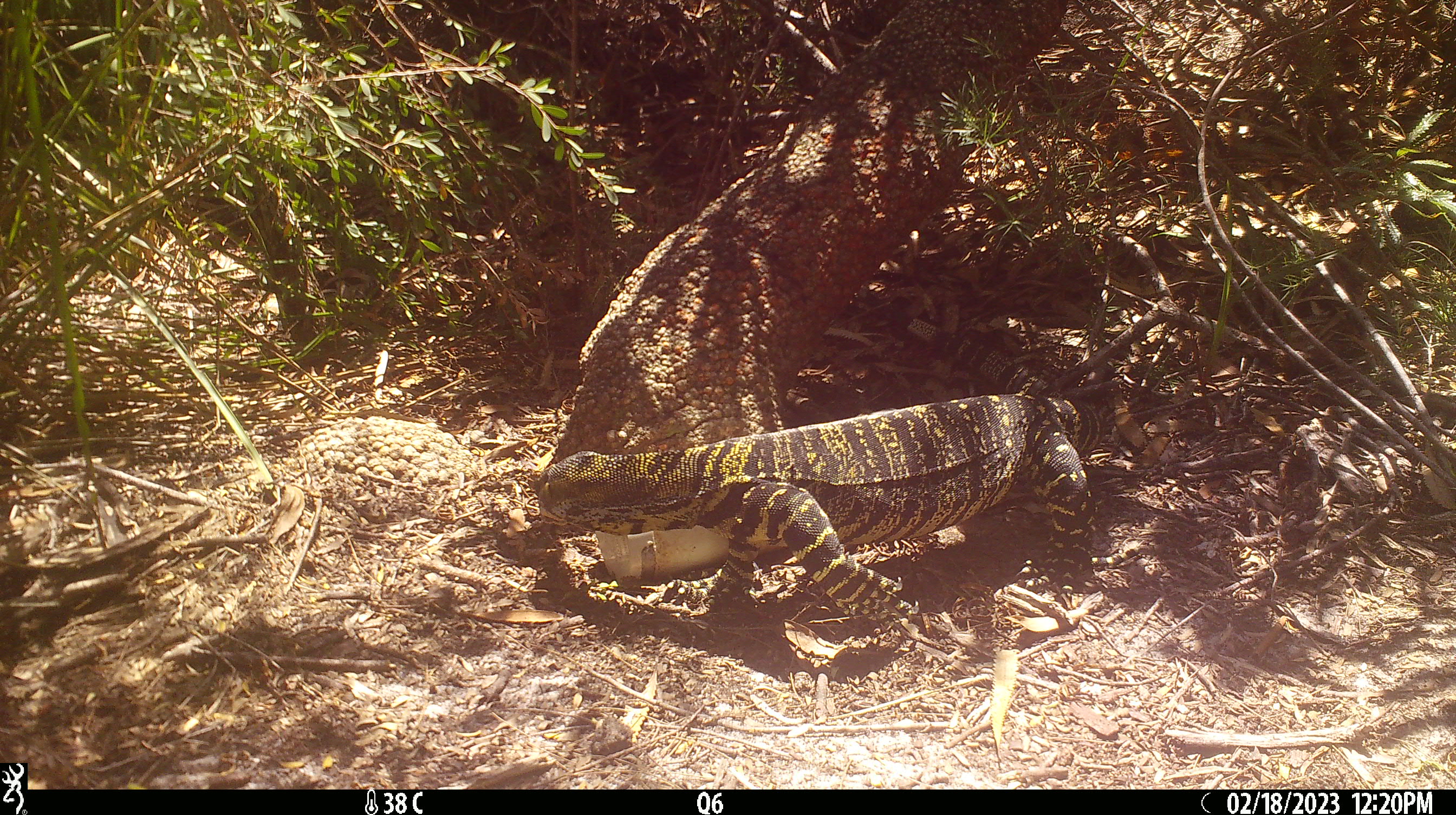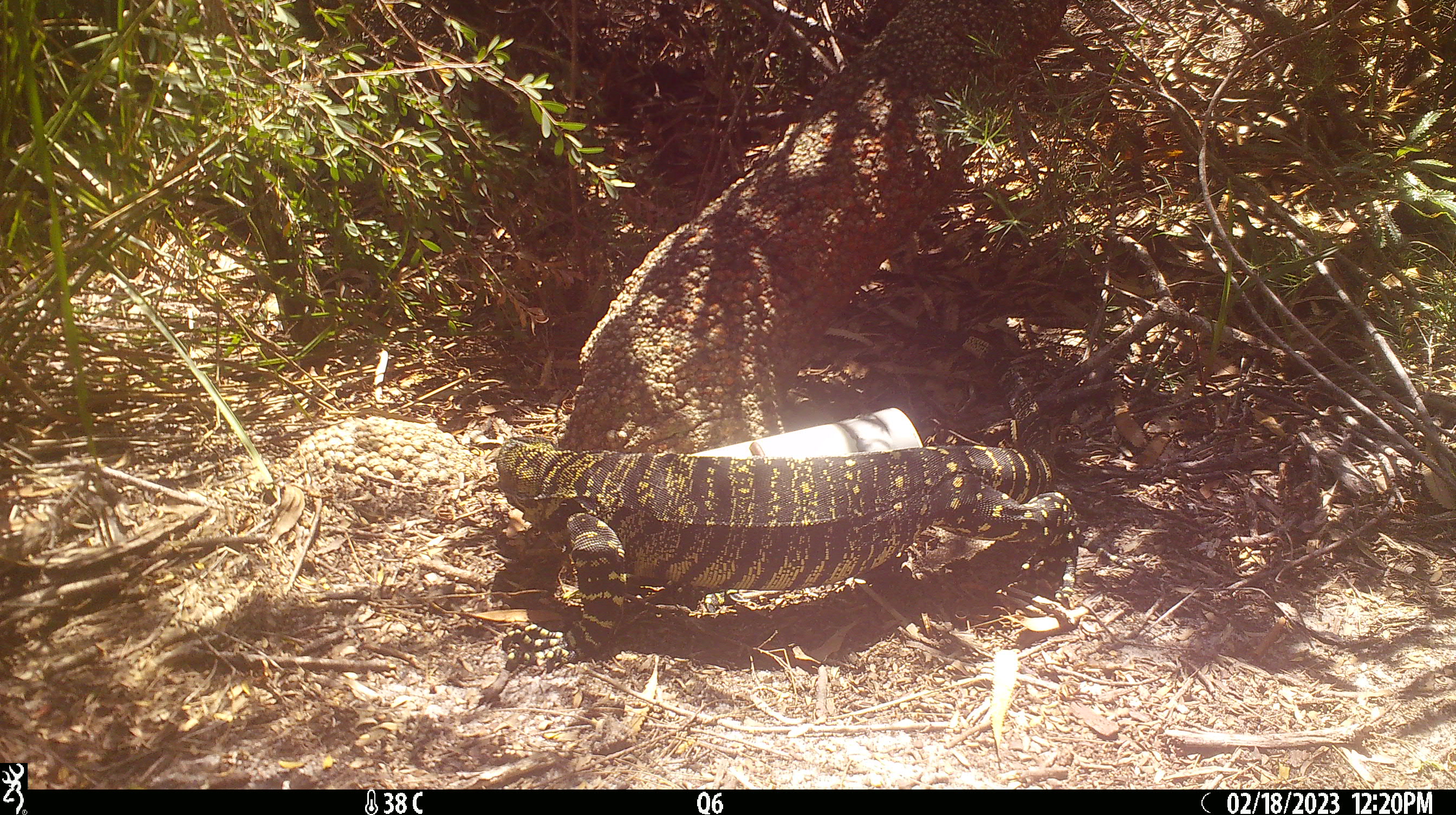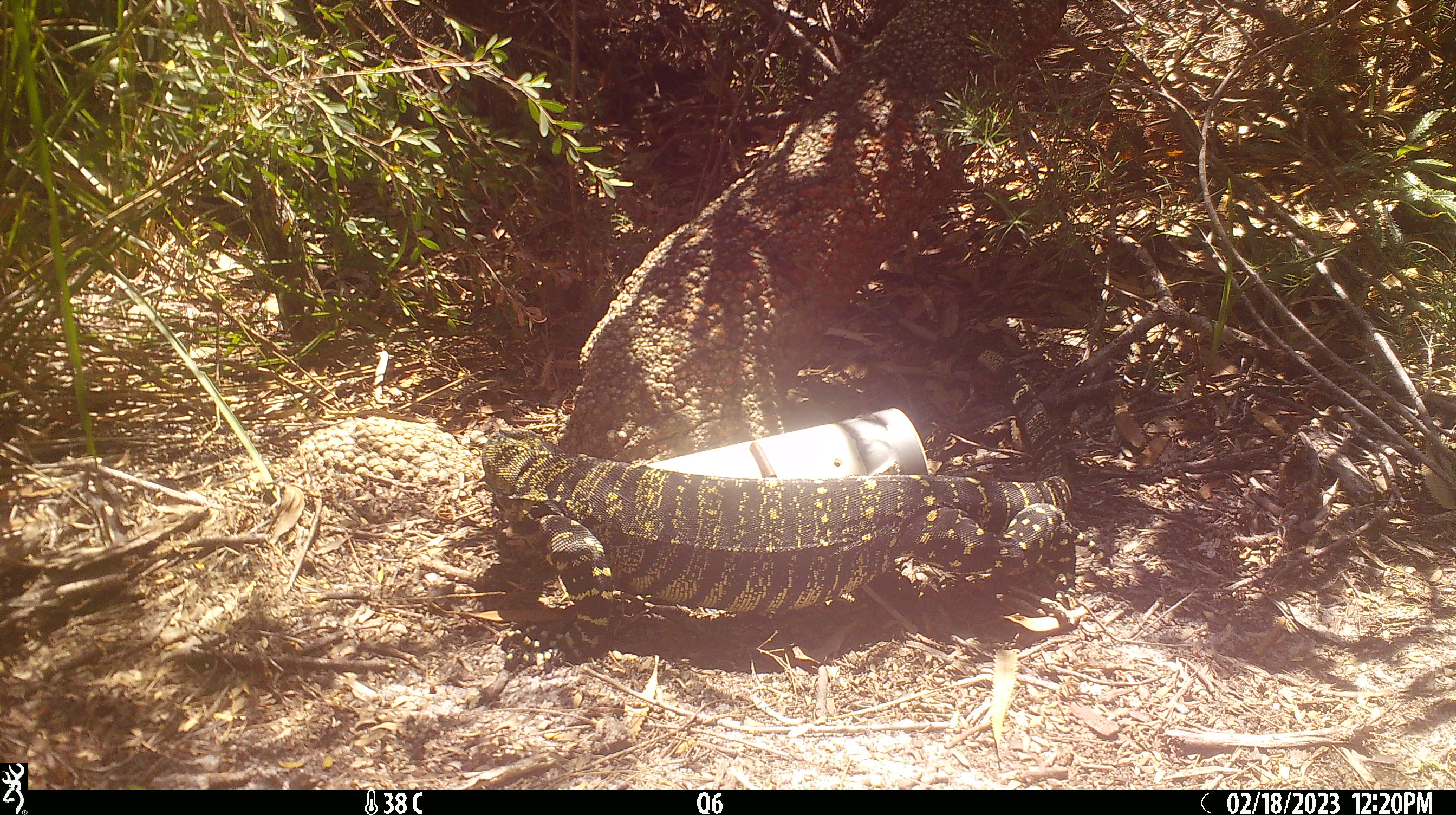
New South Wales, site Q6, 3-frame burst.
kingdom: Animalia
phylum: Chordata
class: Reptilia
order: Squamata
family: Varanidae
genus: Varanus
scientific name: Varanus varius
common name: lace monitor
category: goanna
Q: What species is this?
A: Goanna (lace monitor) (Varanus varius).